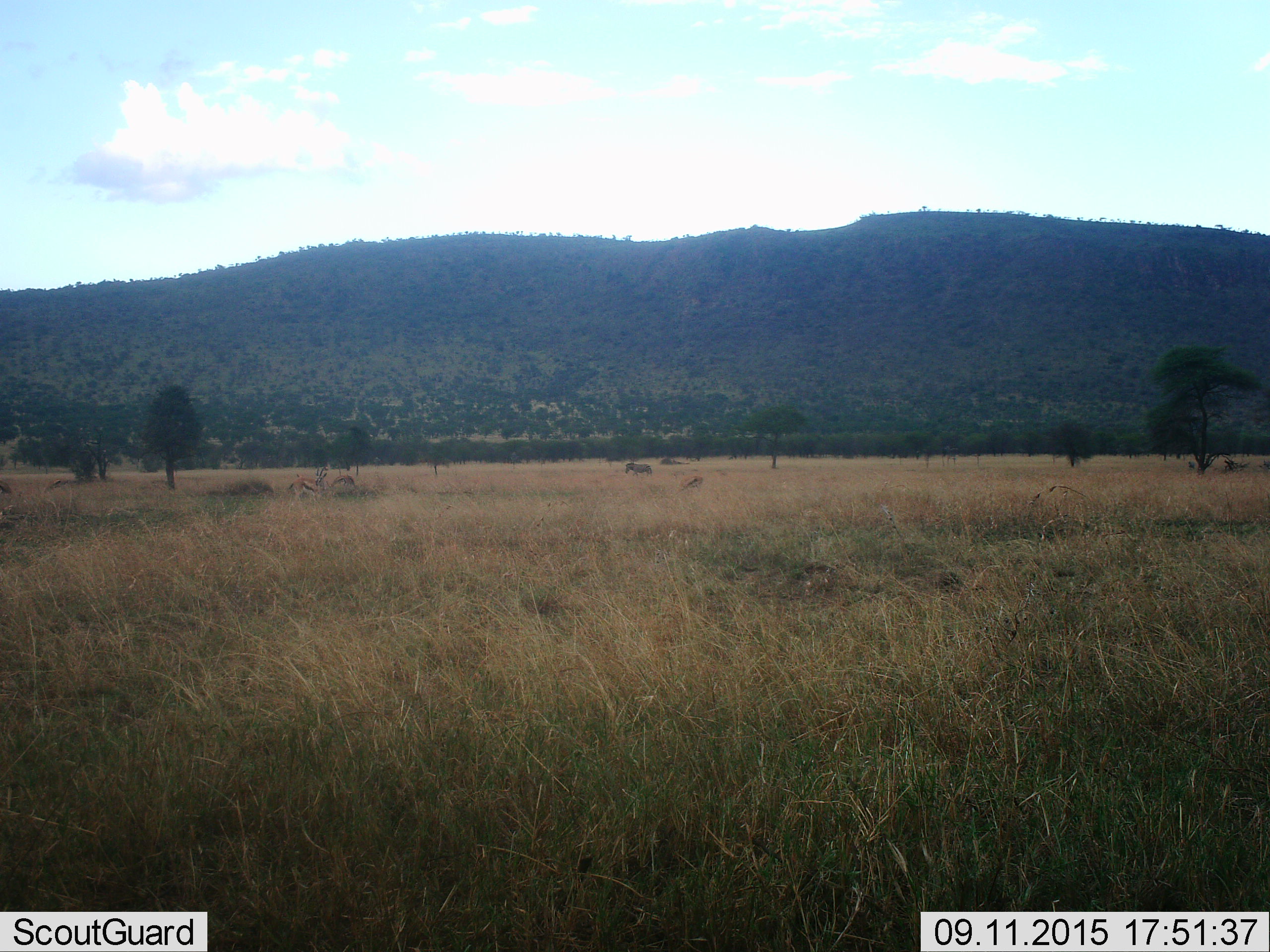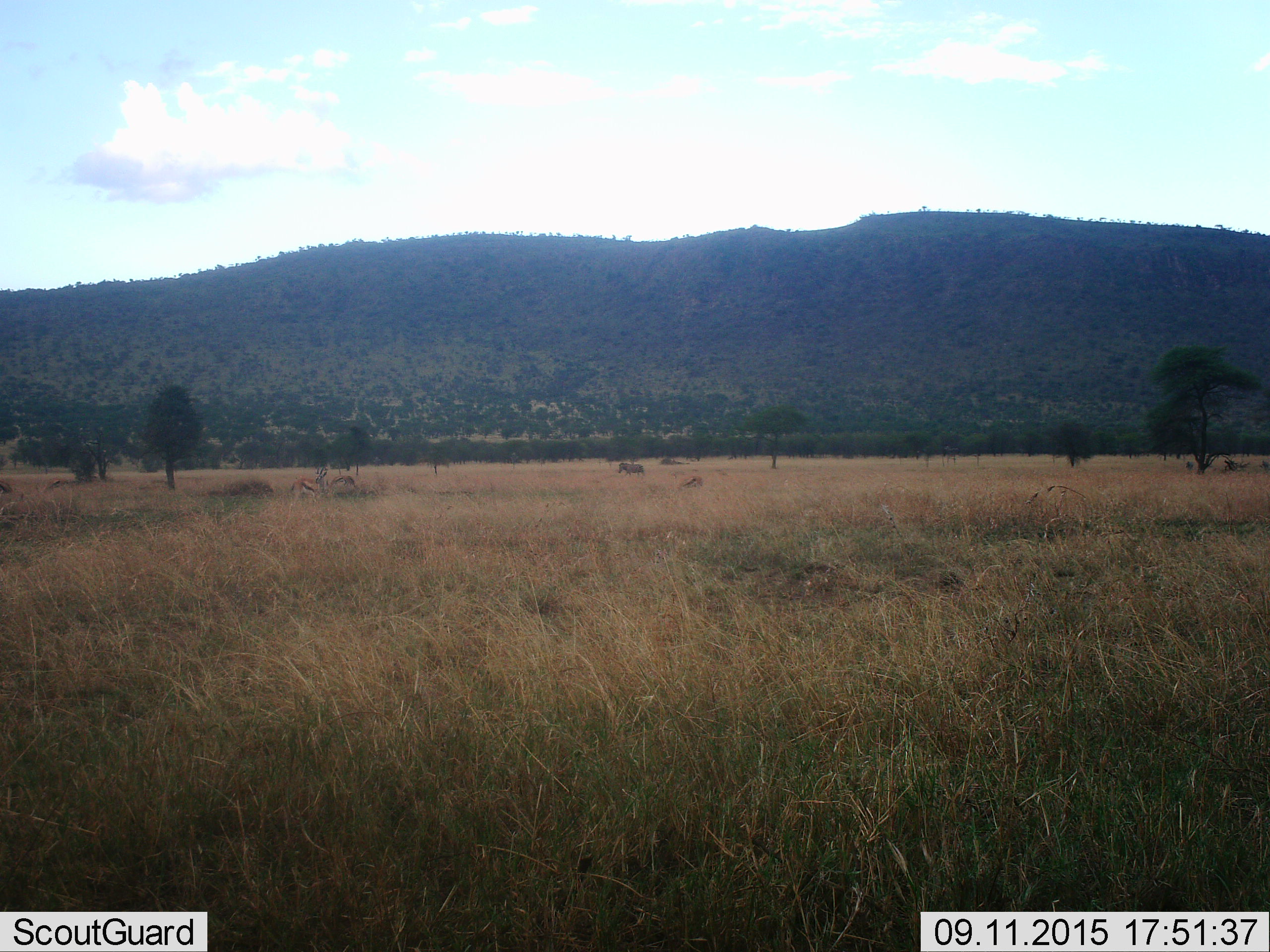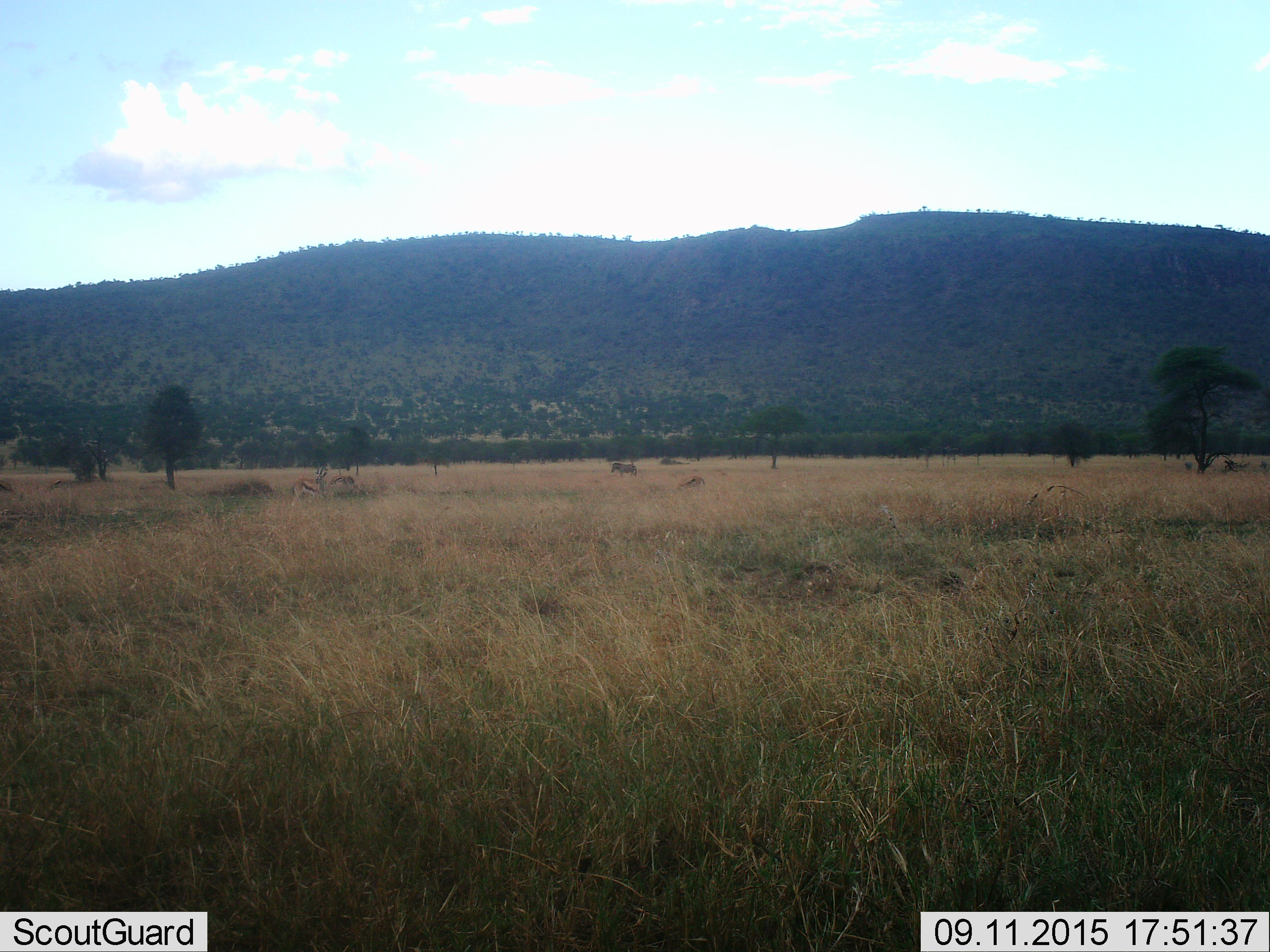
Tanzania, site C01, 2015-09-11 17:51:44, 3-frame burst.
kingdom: Animalia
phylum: Chordata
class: Mammalia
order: Artiodactyla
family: Bovidae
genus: Eudorcas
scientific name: Eudorcas thomsonii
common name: thomson's gazelle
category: gazellethomsons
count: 3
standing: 92%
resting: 0%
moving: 8%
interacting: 0%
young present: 0%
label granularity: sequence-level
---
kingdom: Animalia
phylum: Chordata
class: Mammalia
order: Perissodactyla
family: Equidae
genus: Equus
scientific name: Equus quagga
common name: plains zebra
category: zebra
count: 1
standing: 8%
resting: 0%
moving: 92%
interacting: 0%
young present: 0%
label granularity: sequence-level